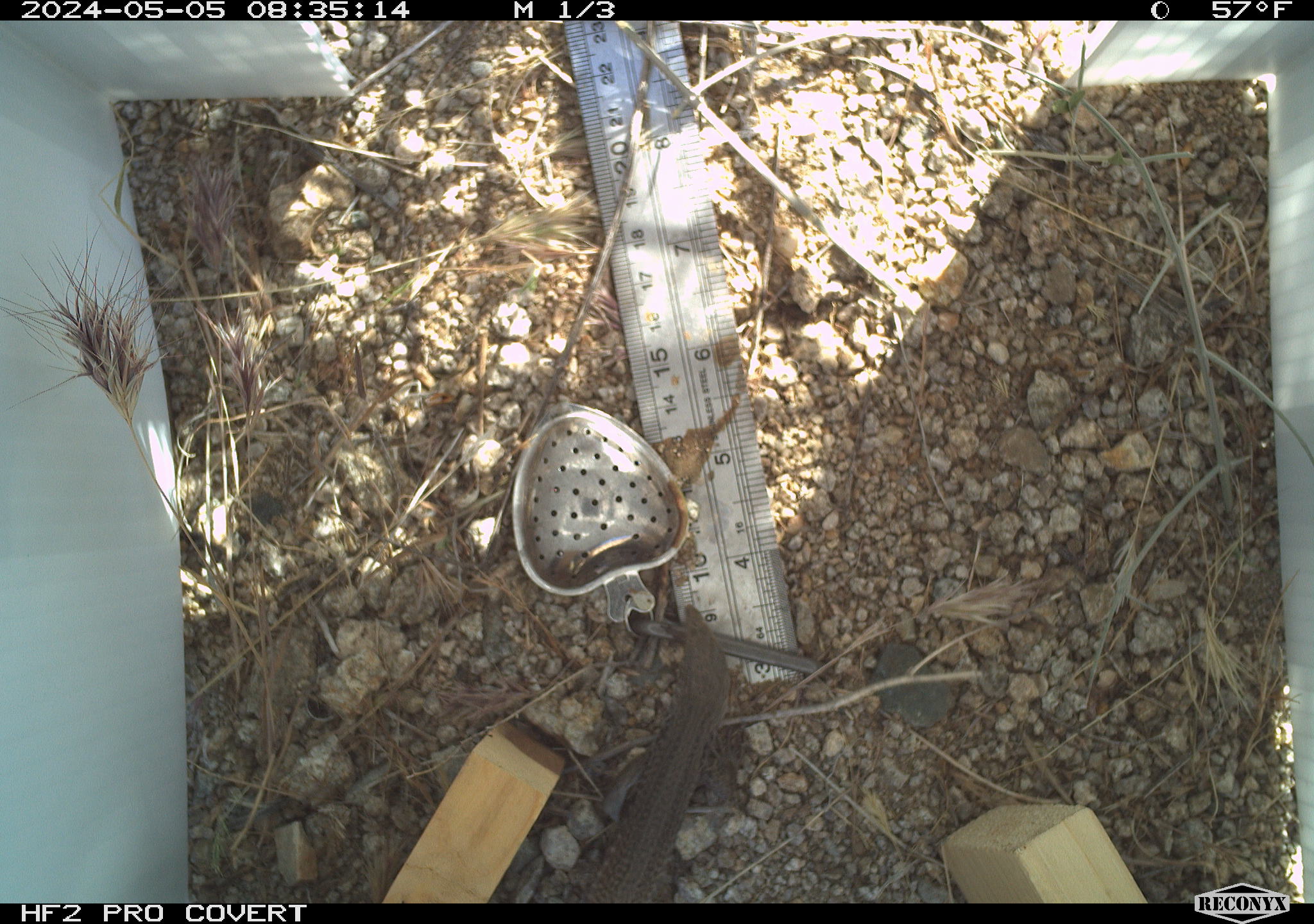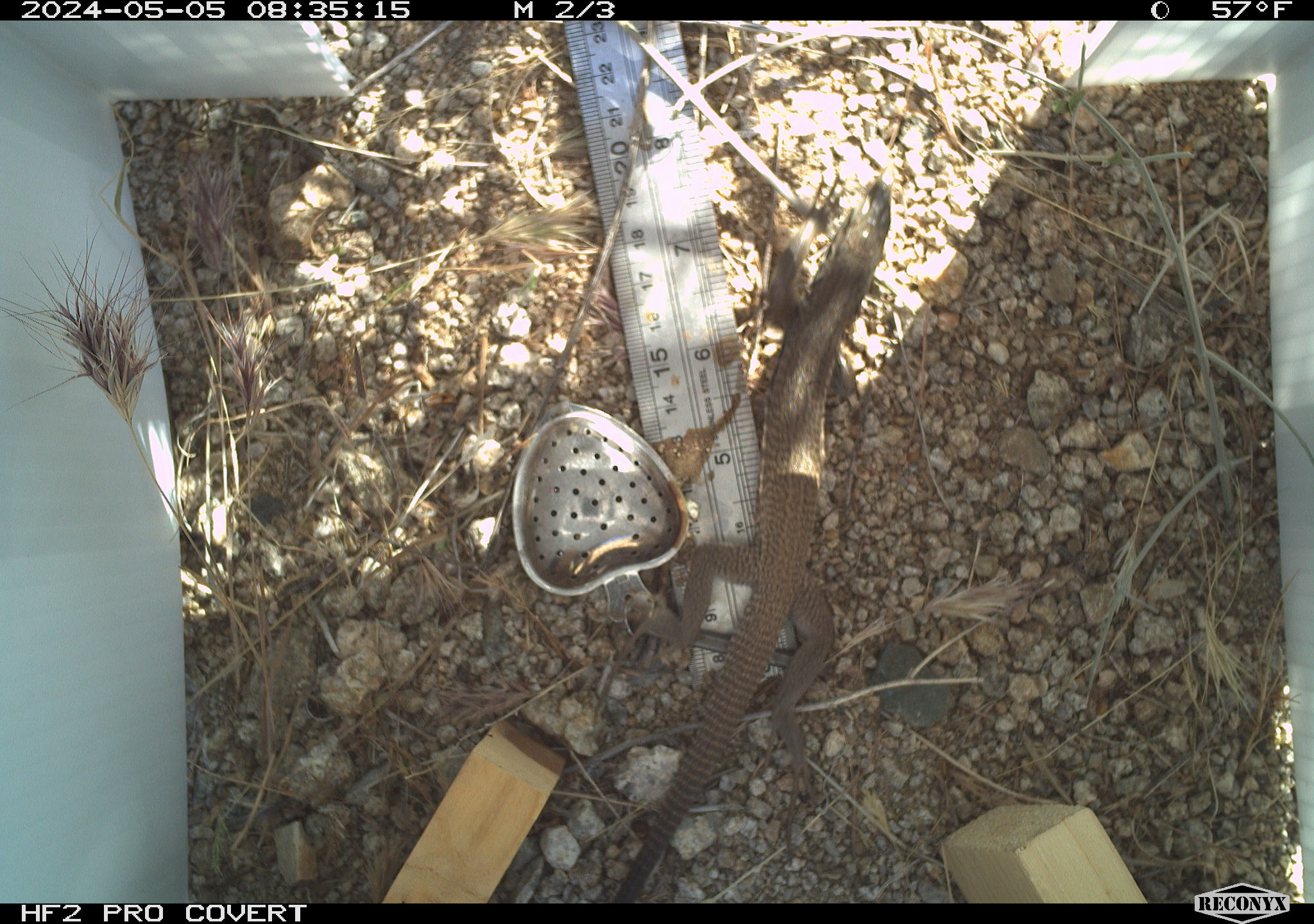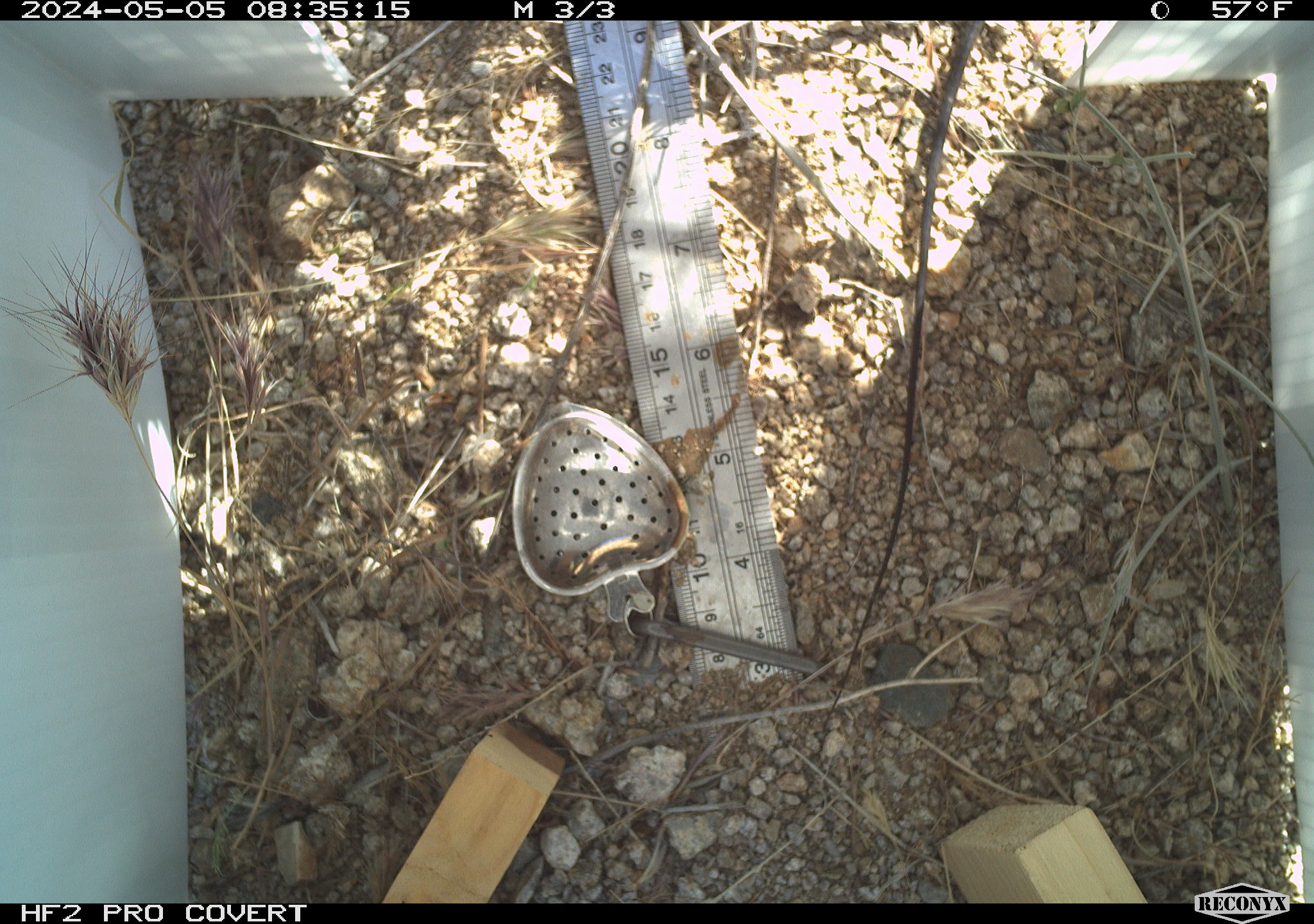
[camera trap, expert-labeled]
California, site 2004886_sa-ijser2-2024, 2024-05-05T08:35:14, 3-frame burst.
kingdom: Animalia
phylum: Chordata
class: Reptilia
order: Squamata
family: Teiidae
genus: Aspidoscelis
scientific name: Aspidoscelis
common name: whiptail lizards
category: aspidoscelis species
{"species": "aspidoscelis species (whiptail lizards) (Aspidoscelis)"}